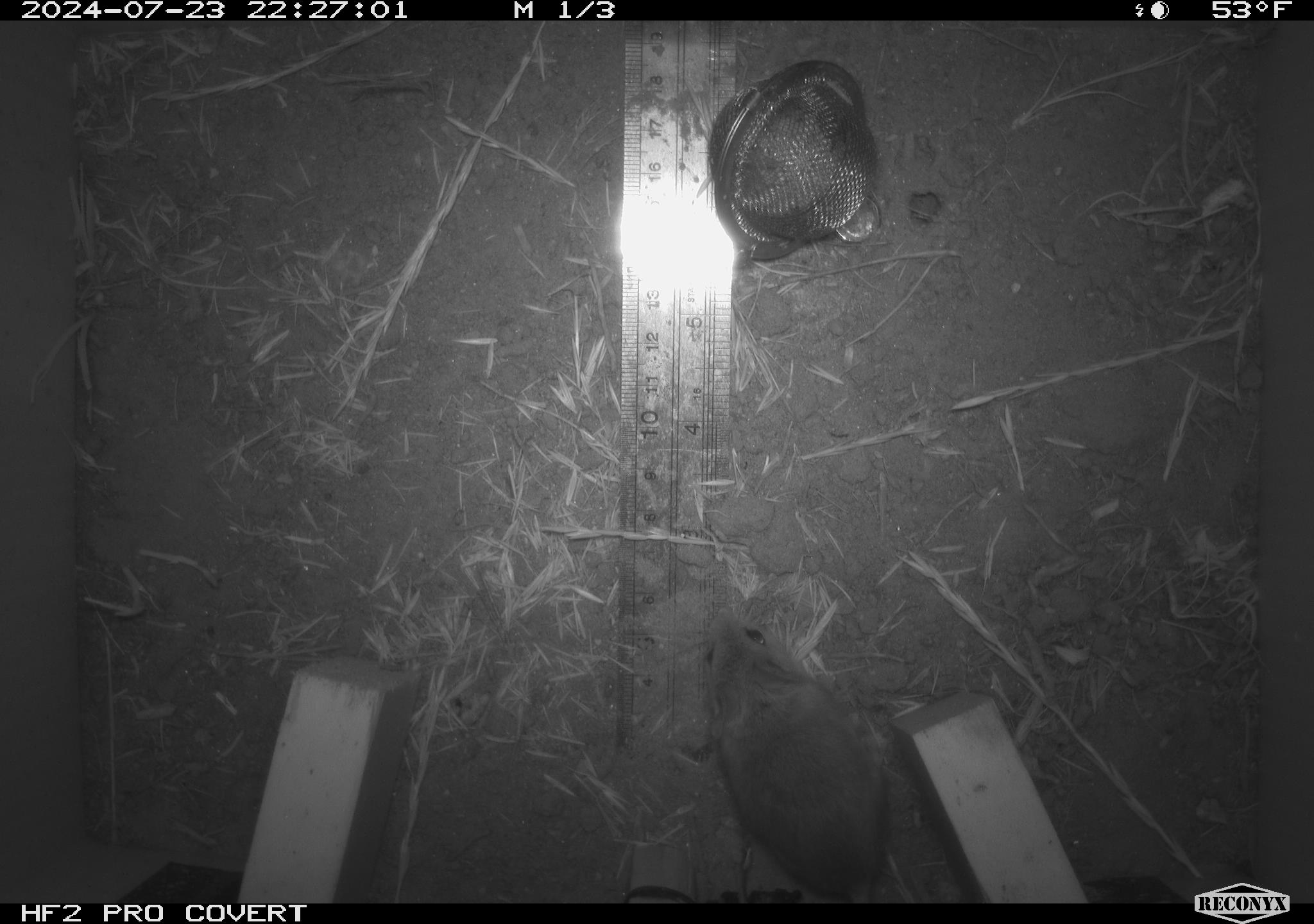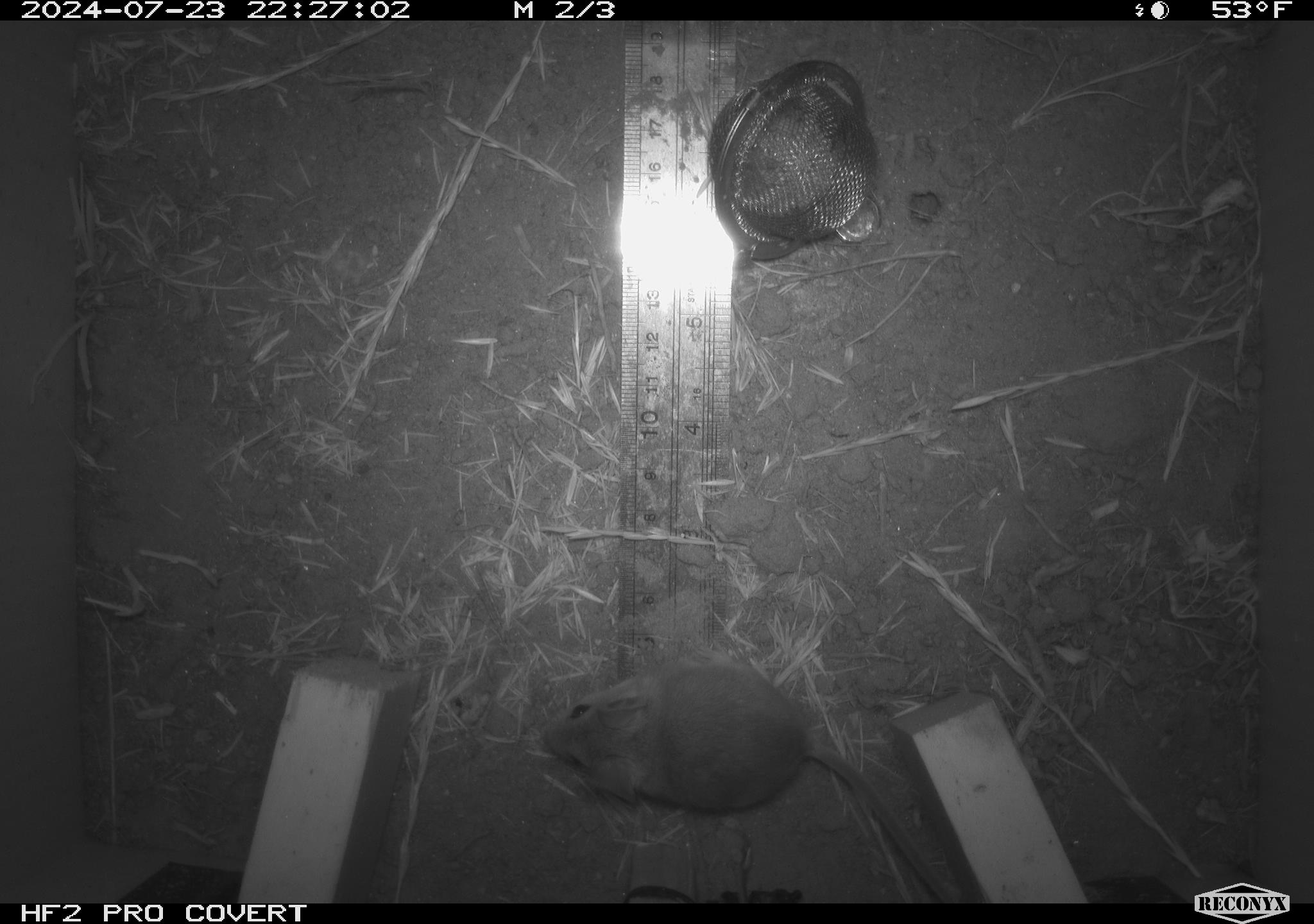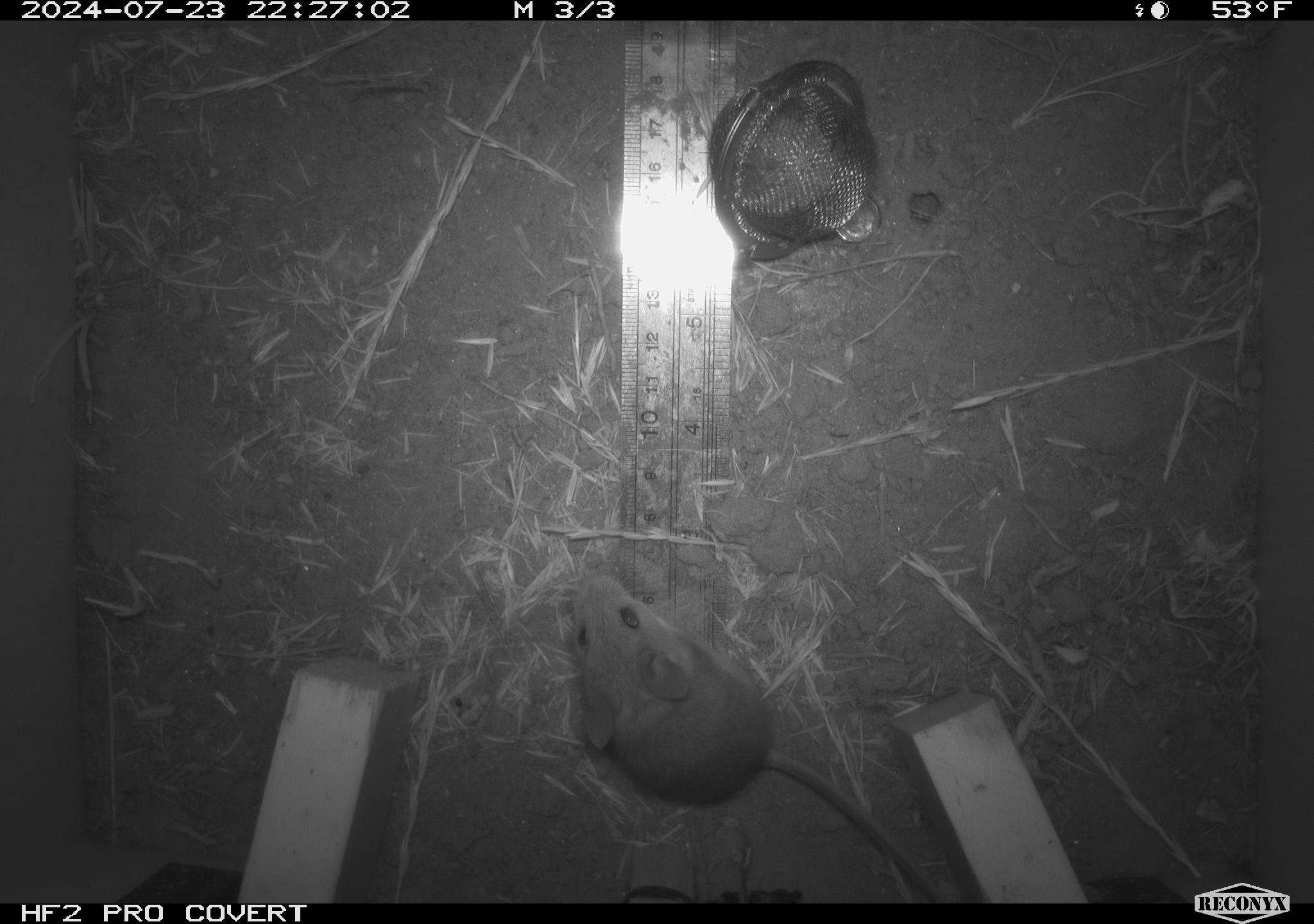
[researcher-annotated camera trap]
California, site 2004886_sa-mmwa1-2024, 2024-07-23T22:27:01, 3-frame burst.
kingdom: Animalia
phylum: Chordata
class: Mammalia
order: Rodentia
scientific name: Rodentia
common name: mouse species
Mouse species (Rodentia).